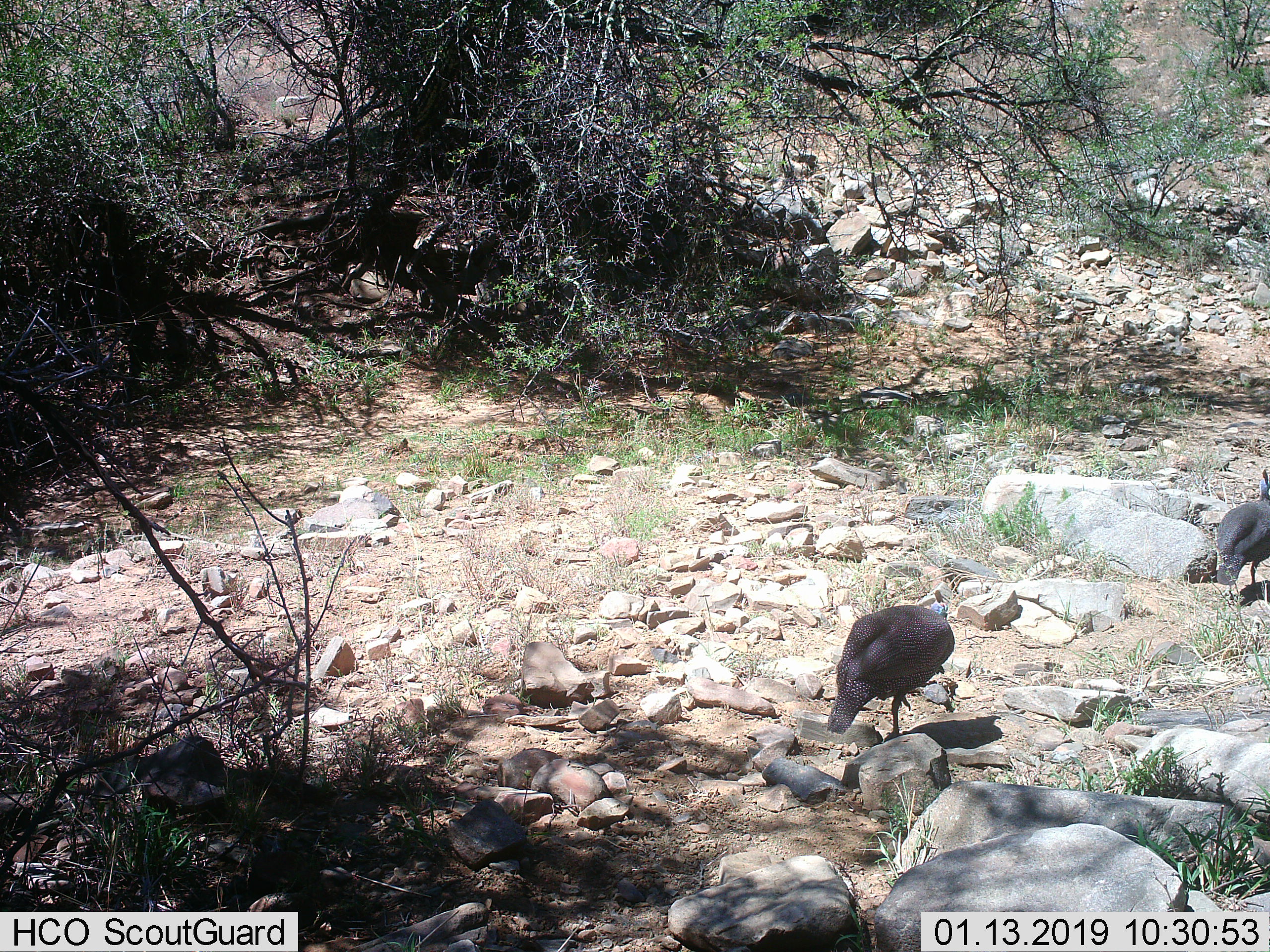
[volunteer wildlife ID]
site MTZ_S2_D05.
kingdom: Animalia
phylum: Chordata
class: Aves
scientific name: Aves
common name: bird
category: birdother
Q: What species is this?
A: Birdother (bird) (Aves).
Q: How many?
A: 2.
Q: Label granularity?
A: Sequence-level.